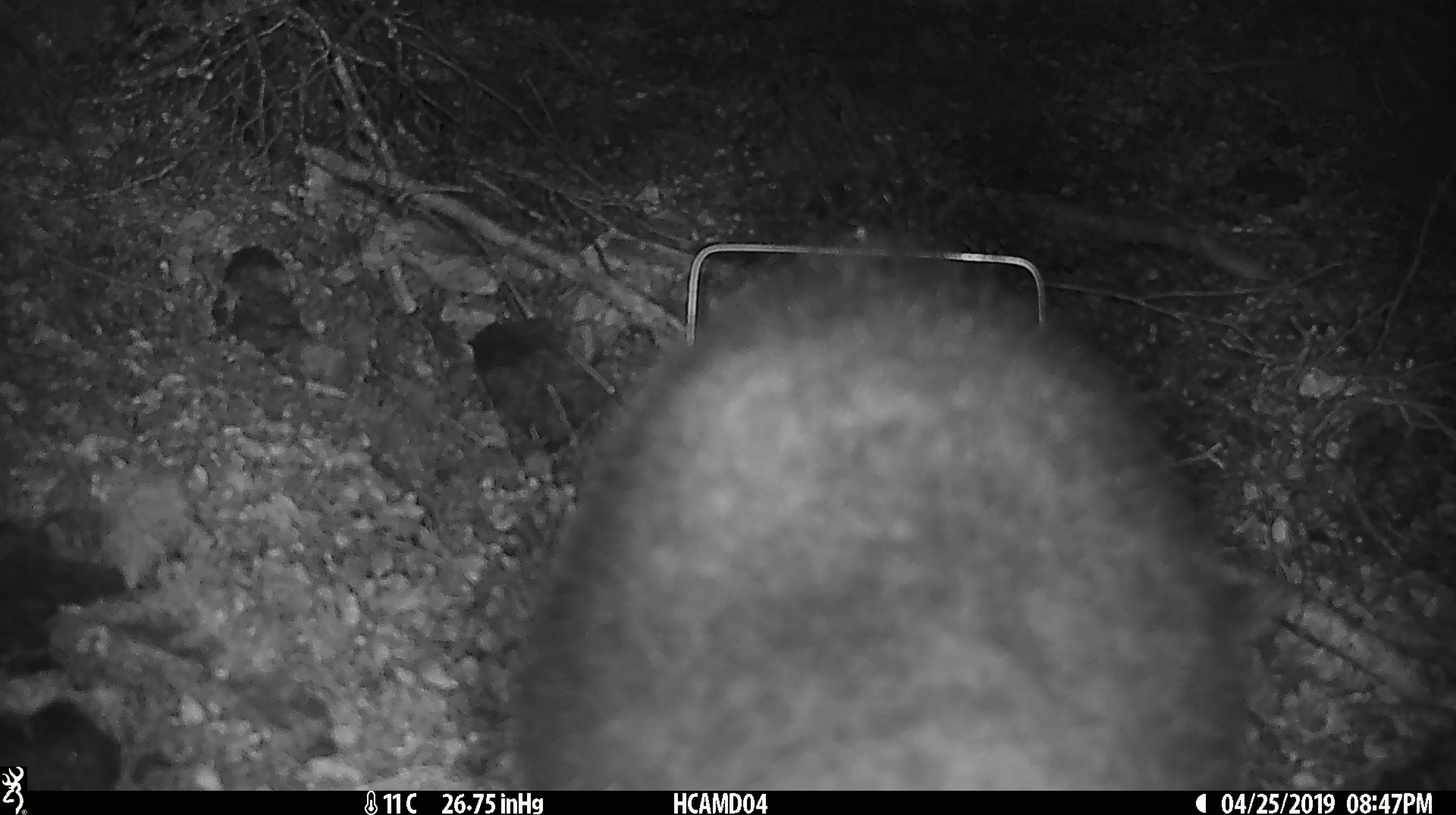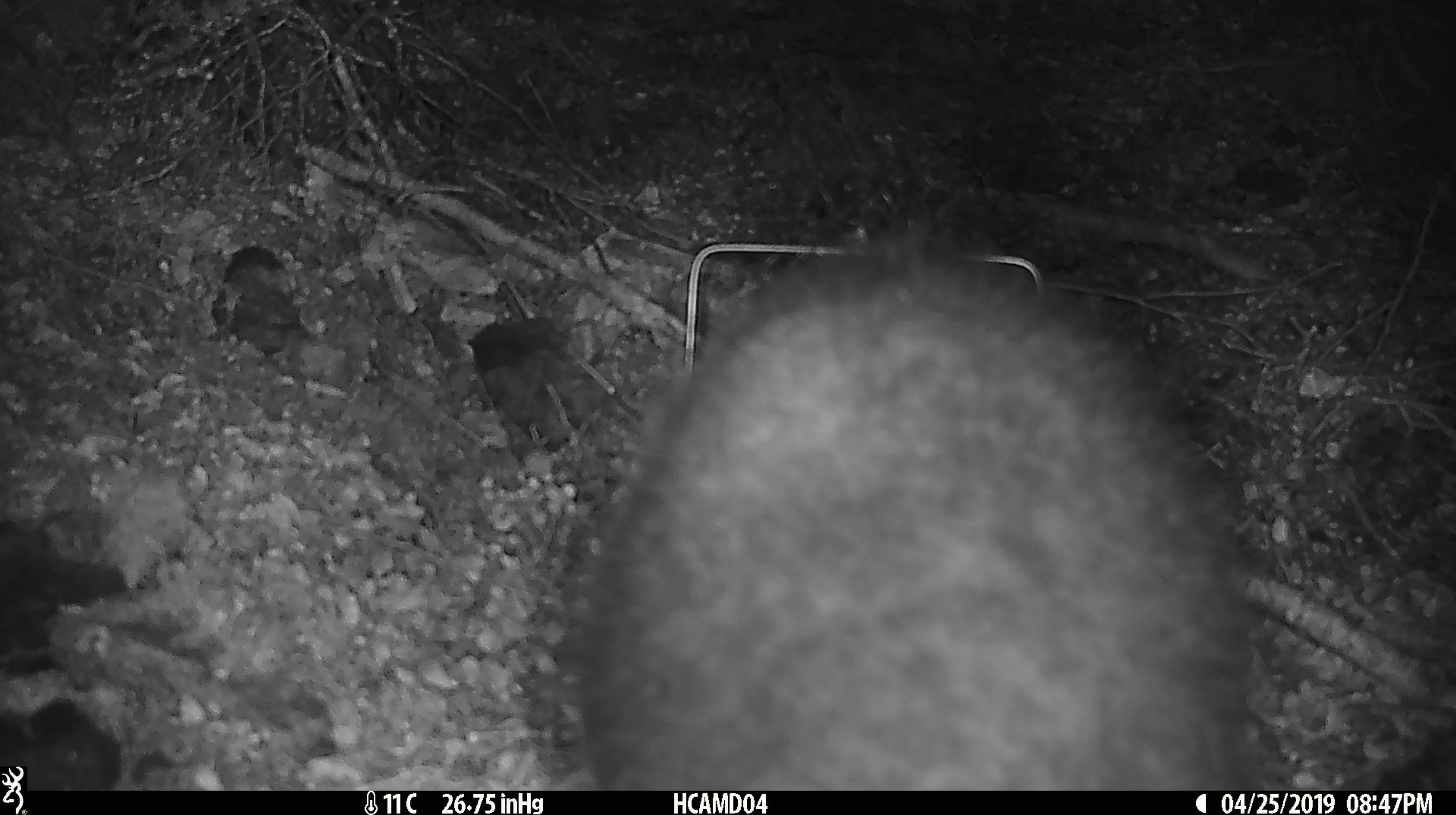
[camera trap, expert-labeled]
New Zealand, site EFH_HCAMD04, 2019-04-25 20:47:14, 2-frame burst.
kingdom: Animalia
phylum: Chordata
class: Mammalia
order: Diprotodontia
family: Phalangeridae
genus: Trichosurus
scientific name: Trichosurus vulpecula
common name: common brushtail possum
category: possum